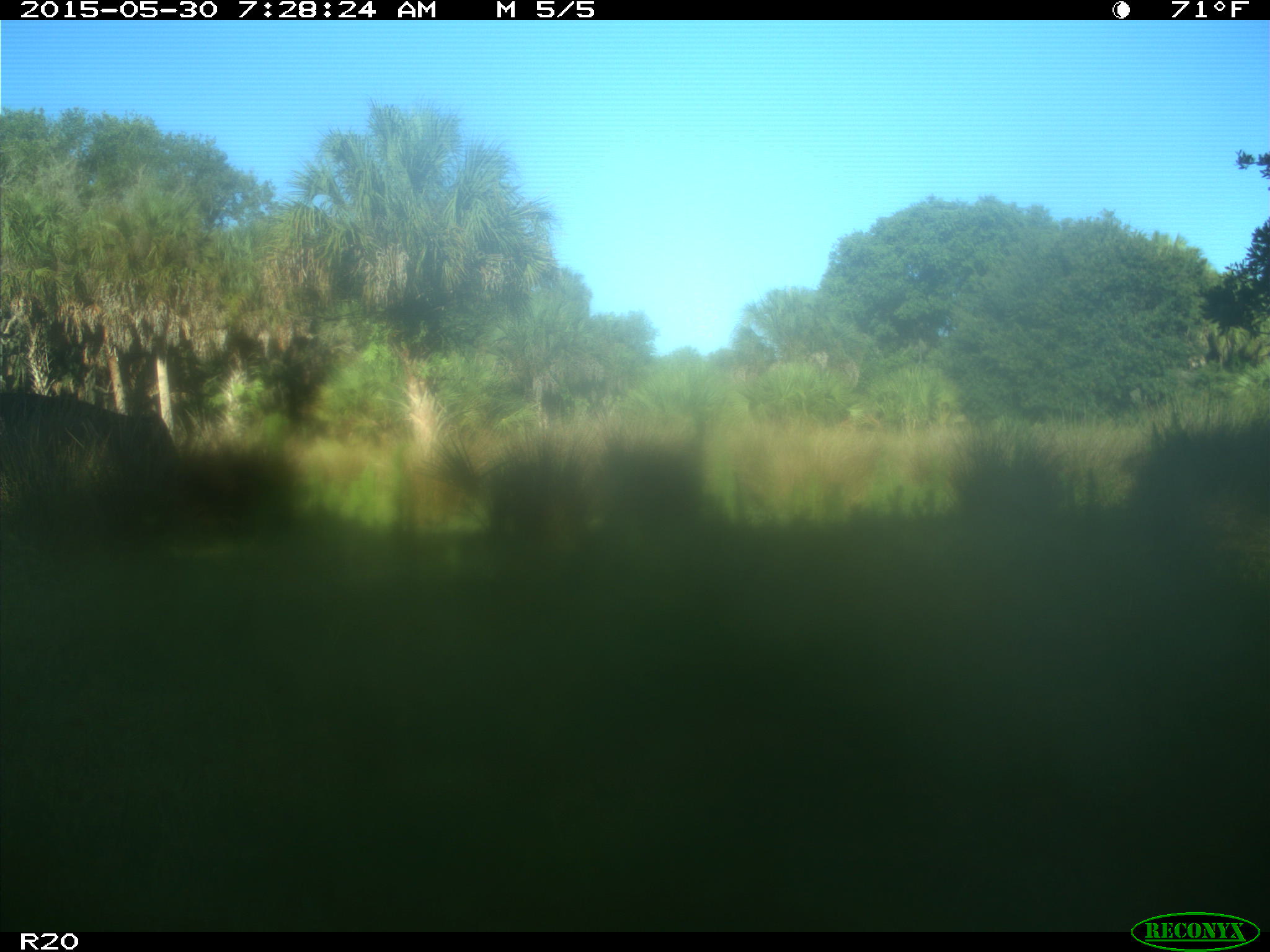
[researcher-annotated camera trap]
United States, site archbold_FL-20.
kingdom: Animalia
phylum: Chordata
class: Mammalia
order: Artiodactyla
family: Bovidae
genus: Bos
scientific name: Bos taurus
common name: domestic cow